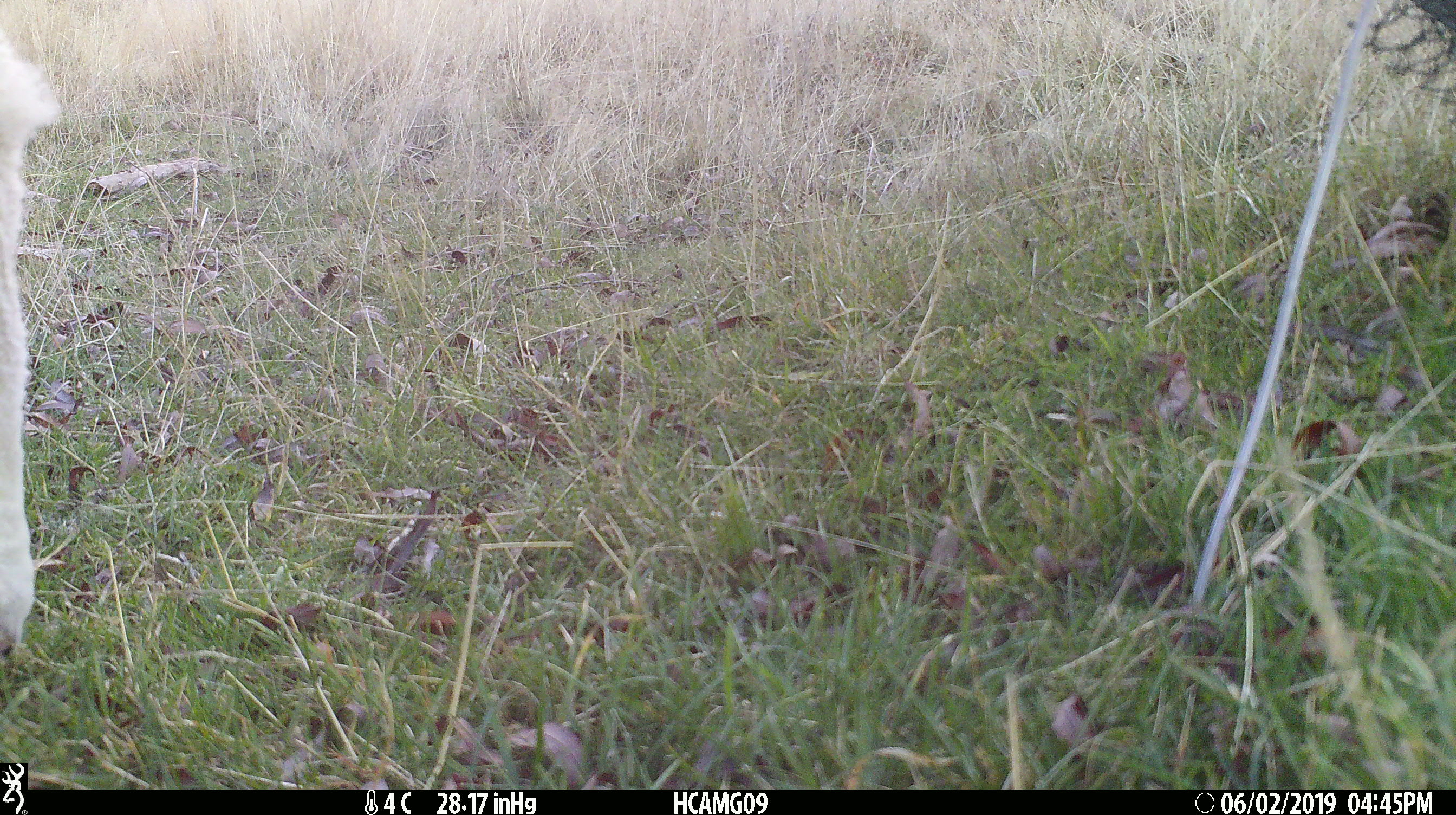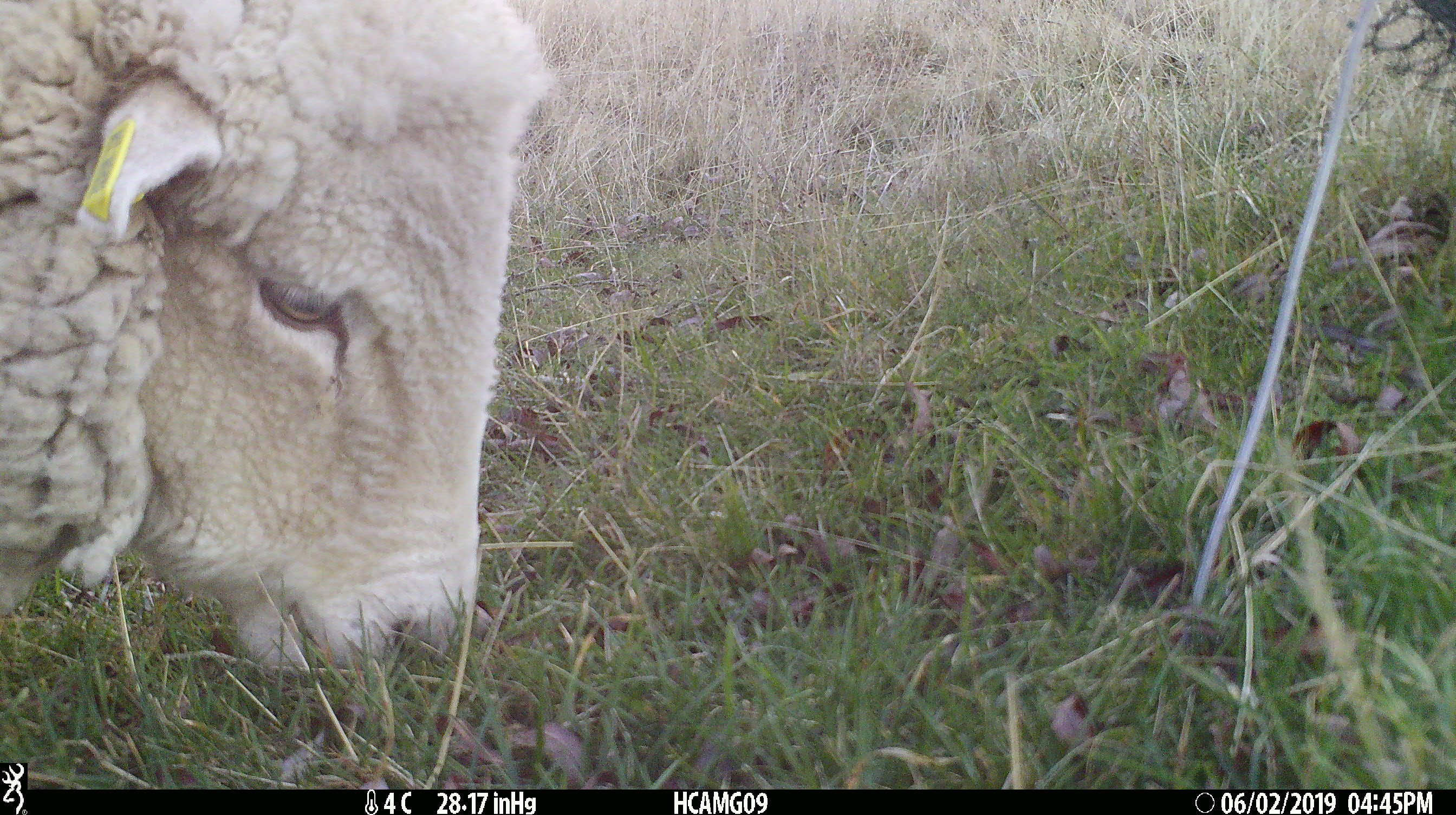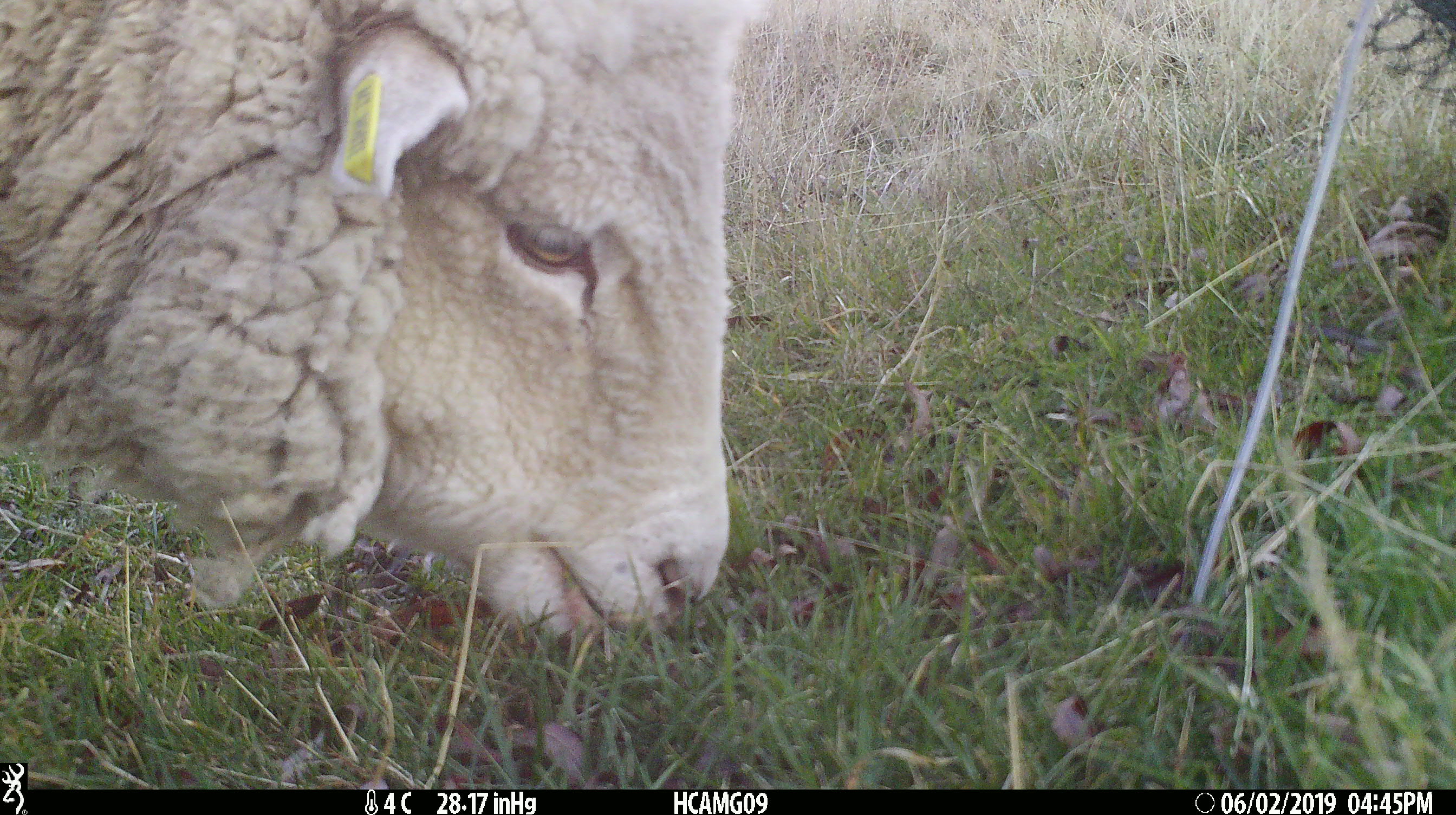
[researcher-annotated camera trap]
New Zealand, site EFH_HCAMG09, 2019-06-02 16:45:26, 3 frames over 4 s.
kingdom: Animalia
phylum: Chordata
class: Mammalia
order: Artiodactyla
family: Bovidae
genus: Ovis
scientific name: Ovis aries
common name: domestic sheep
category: sheep